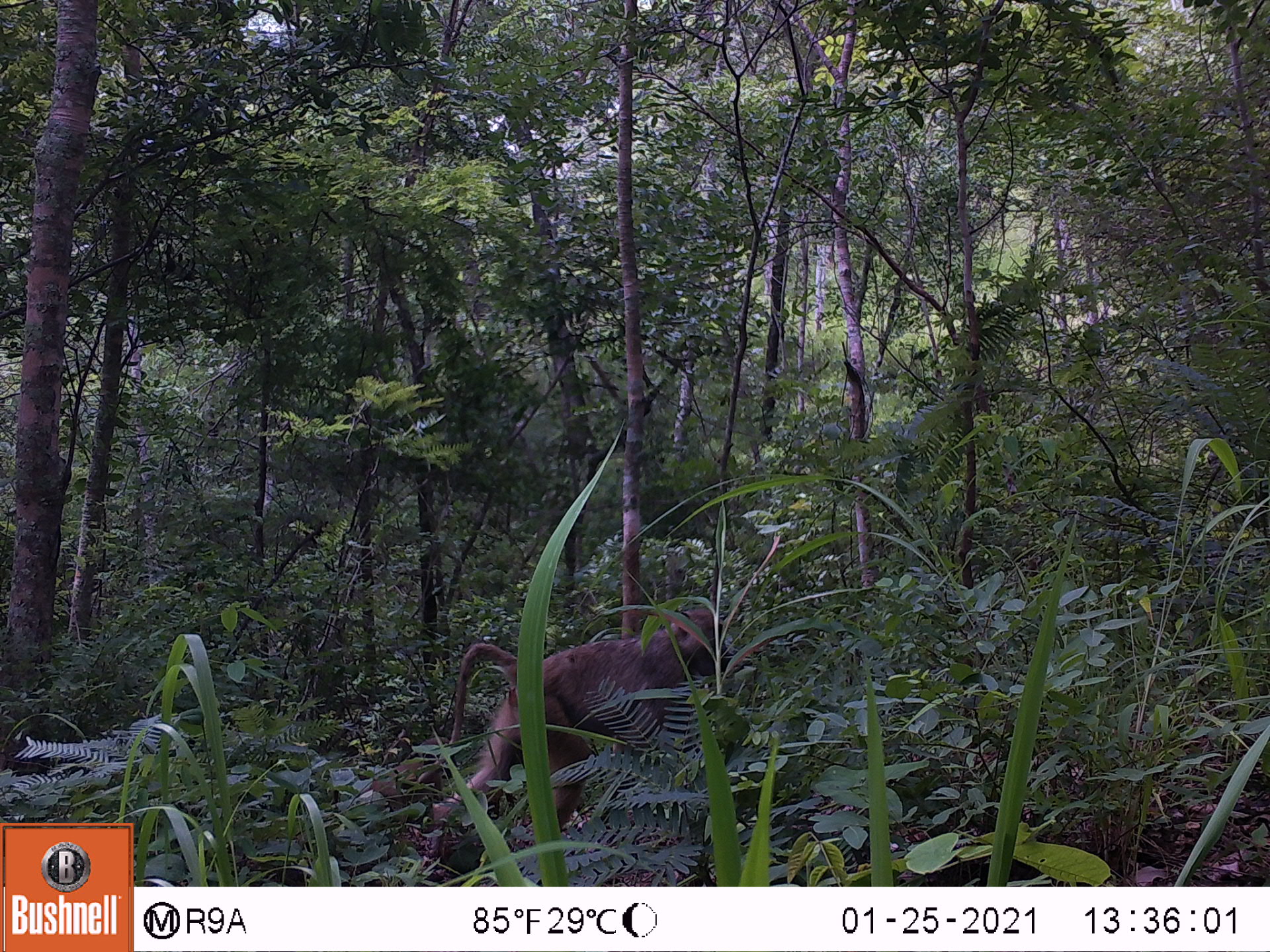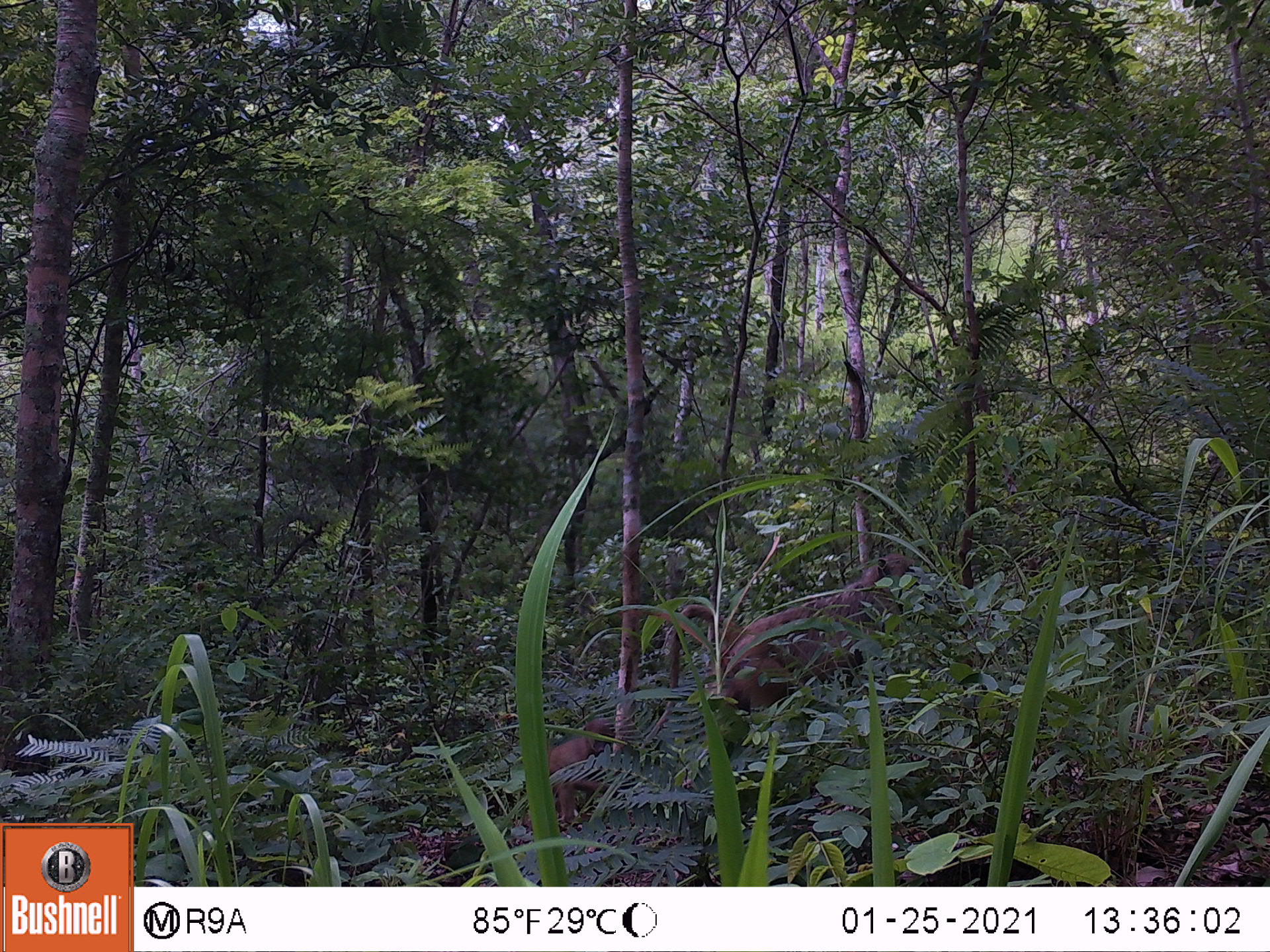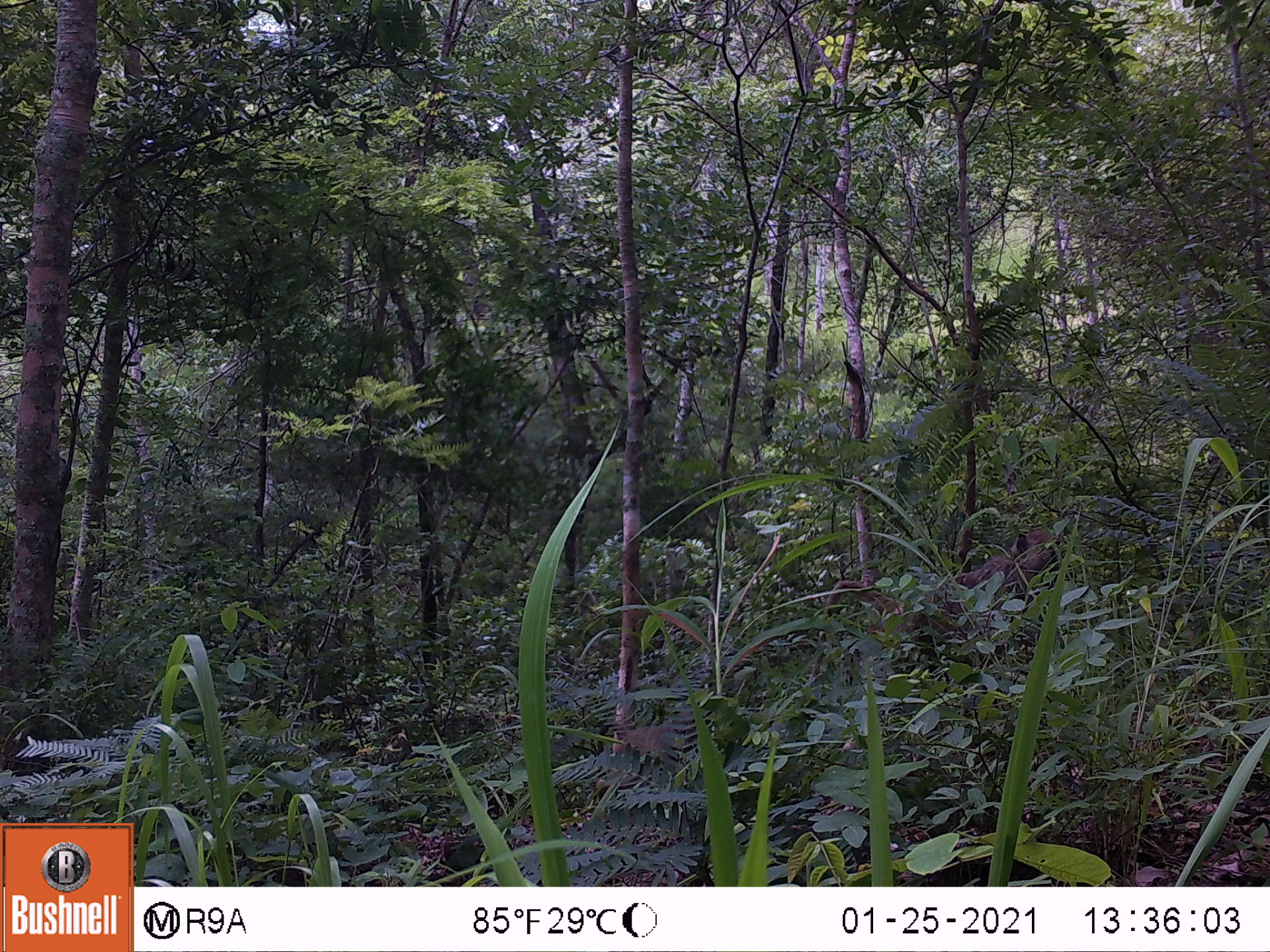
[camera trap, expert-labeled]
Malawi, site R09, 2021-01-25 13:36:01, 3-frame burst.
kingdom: Animalia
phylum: Chordata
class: Mammalia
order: Primates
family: Cercopithecidae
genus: Papio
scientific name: Papio cynocephalus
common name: yellow baboon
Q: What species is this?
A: Yellow baboon (Papio cynocephalus).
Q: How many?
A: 2.